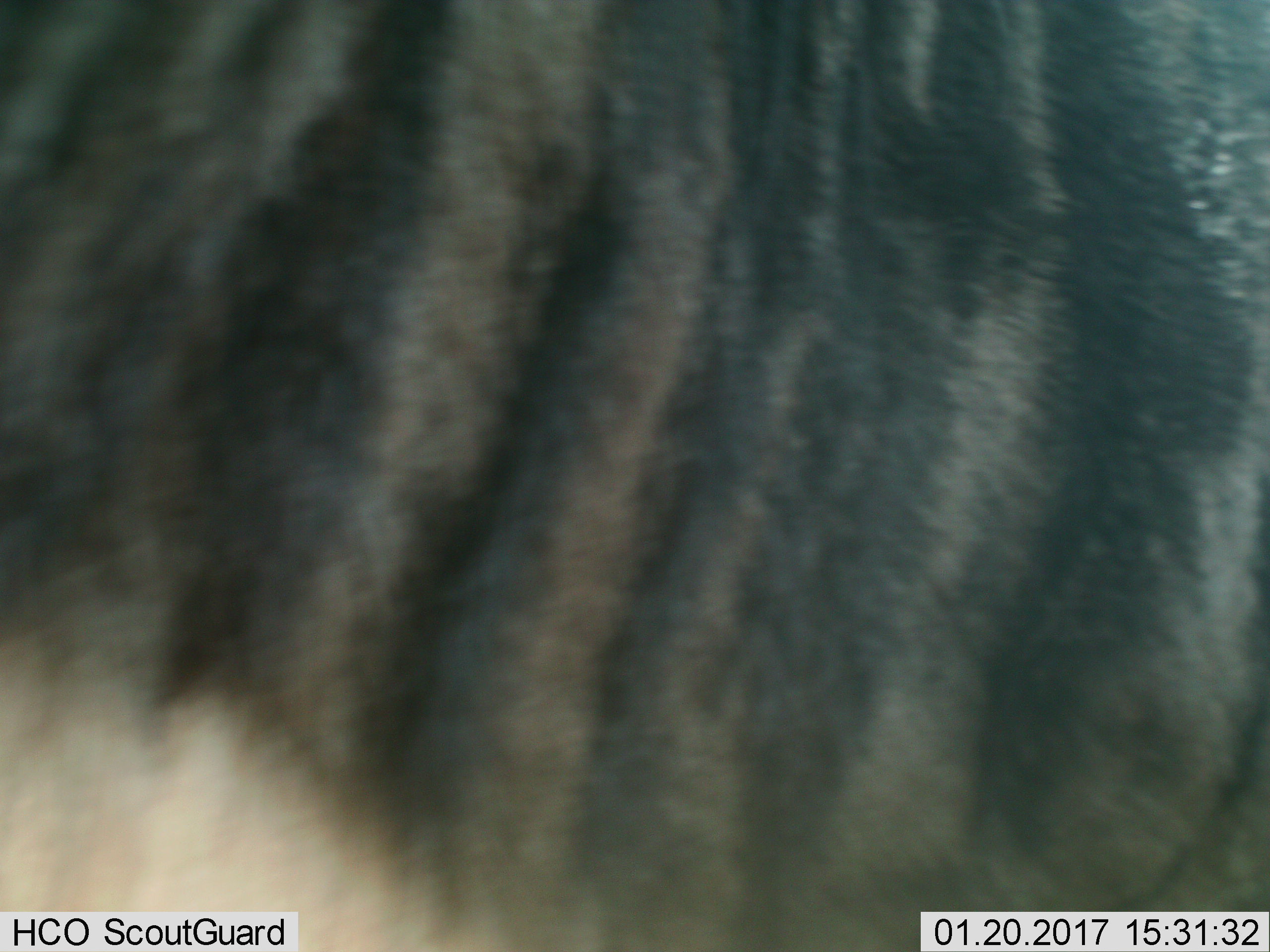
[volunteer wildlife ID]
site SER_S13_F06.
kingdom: Animalia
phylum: Chordata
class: Mammalia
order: Artiodactyla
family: Bovidae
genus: Connochaetes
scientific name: Connochaetes taurinus taurinus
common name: blue wildebeest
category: wildebeestblue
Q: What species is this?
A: Wildebeestblue (blue wildebeest) (Connochaetes taurinus taurinus).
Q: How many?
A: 1.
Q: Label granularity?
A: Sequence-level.